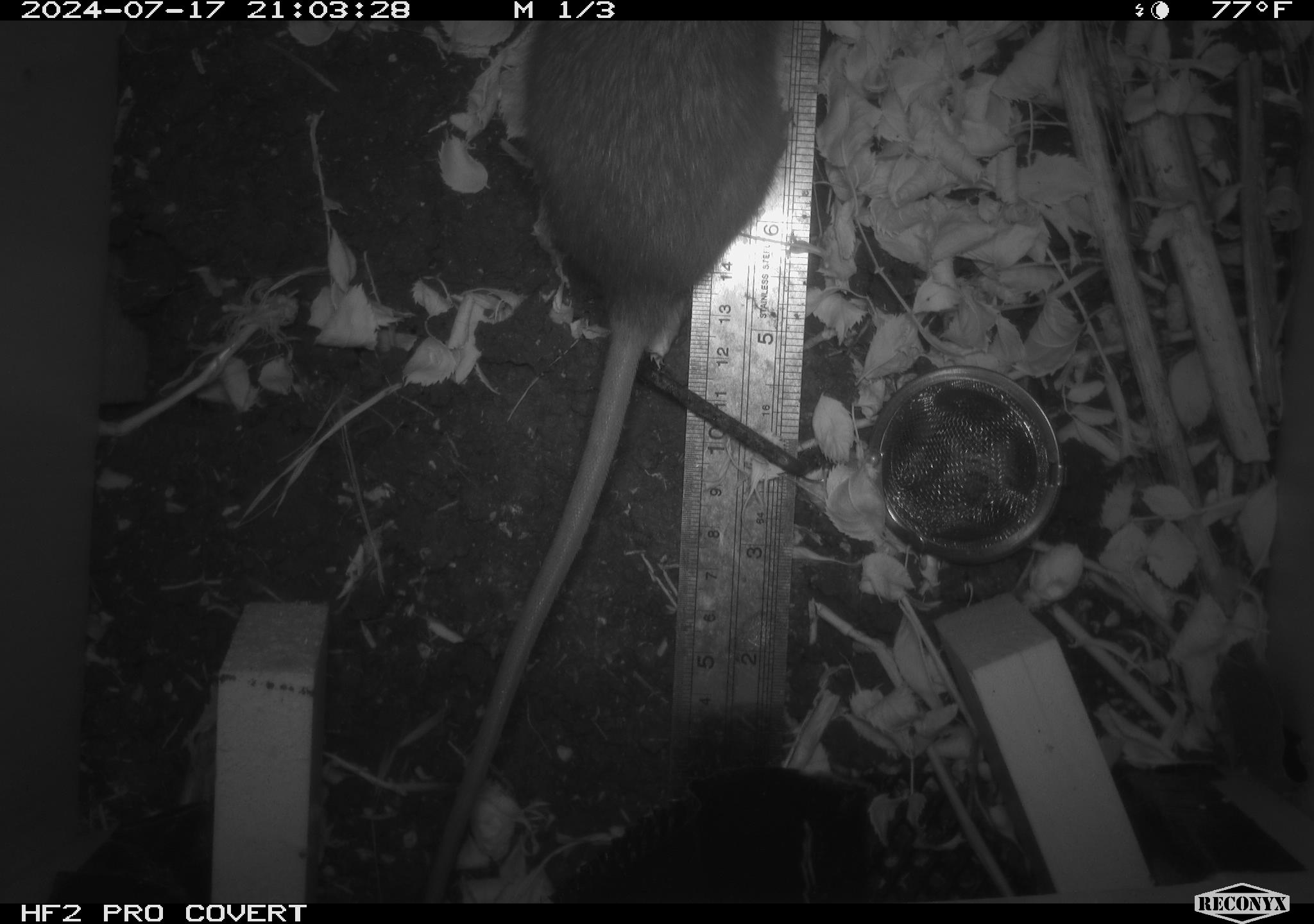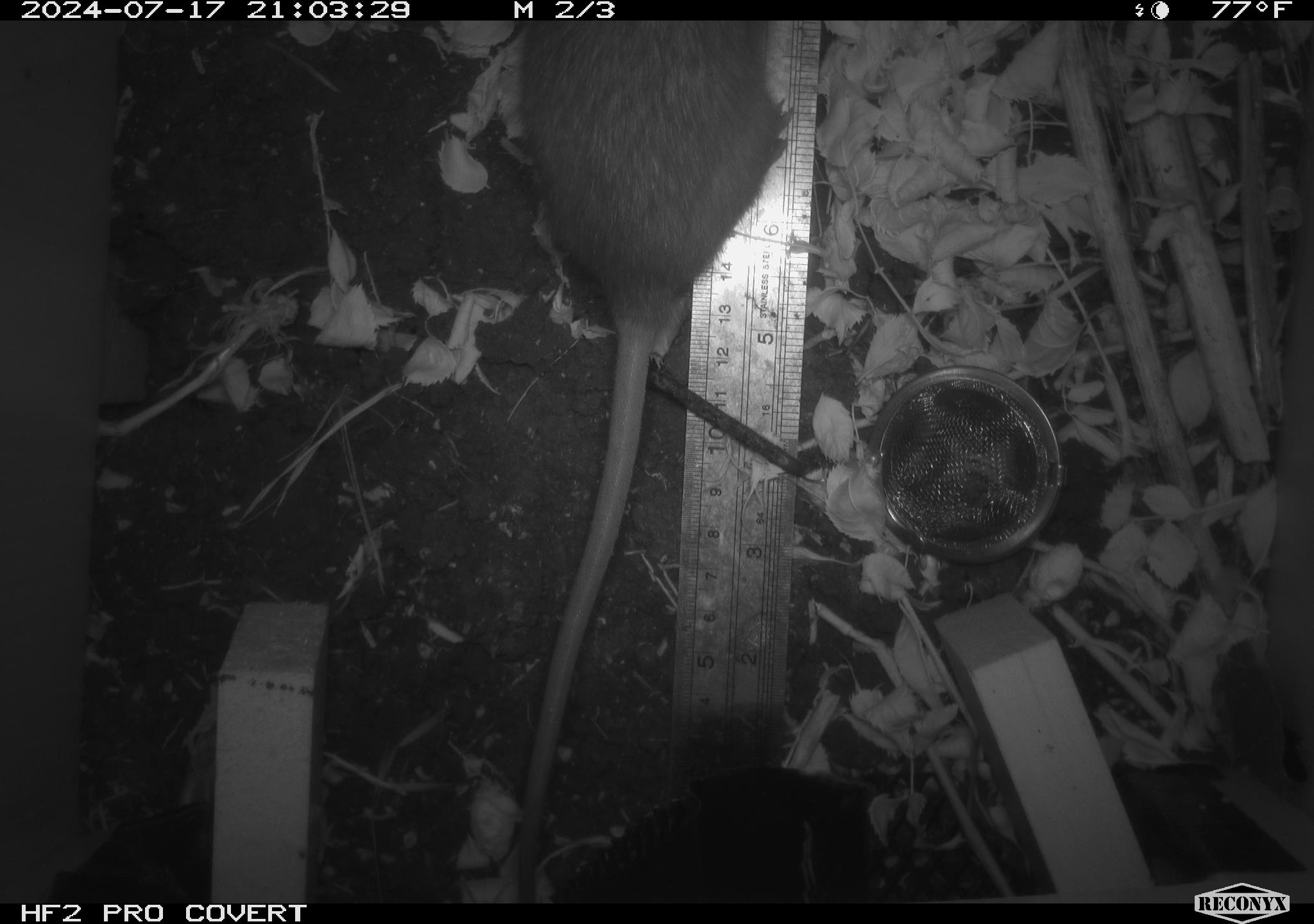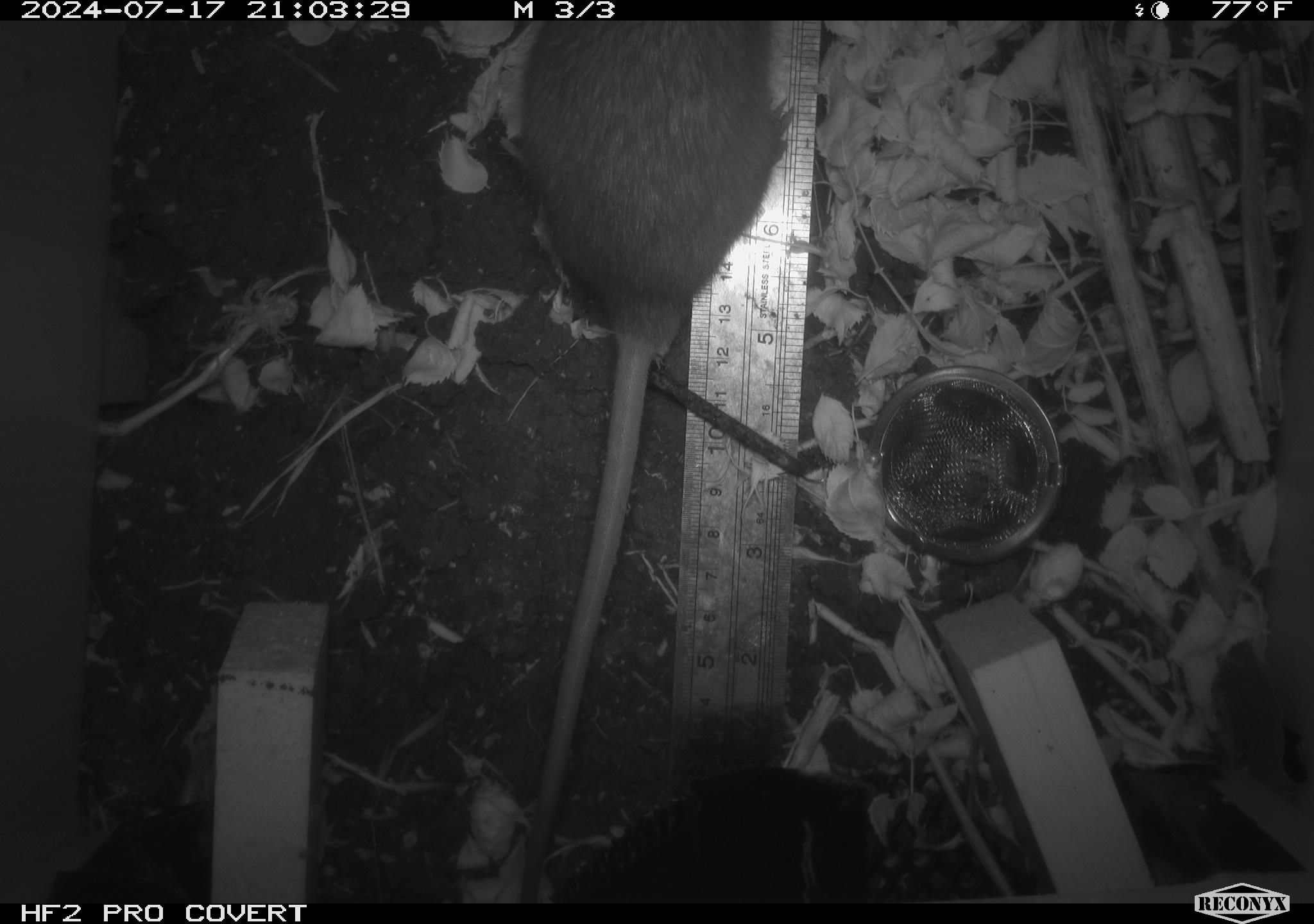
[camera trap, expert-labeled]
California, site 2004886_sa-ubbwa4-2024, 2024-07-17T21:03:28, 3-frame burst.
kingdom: Animalia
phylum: Chordata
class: Mammalia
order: Rodentia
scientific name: Rodentia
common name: woodrat or rat or mouse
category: woodrat or rat or mouse species